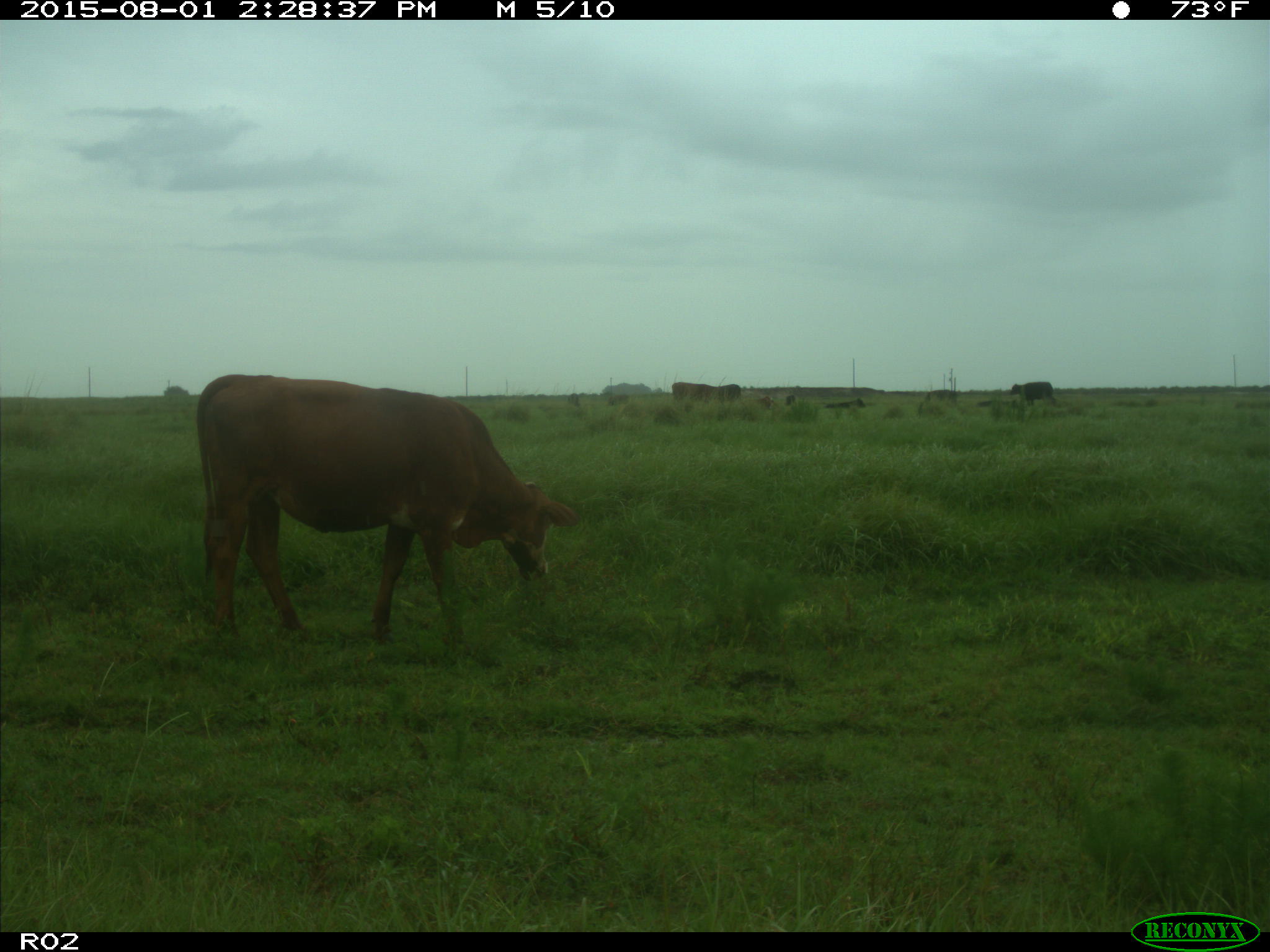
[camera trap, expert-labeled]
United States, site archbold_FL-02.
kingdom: Animalia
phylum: Chordata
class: Mammalia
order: Artiodactyla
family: Bovidae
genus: Bos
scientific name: Bos taurus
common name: domestic cow